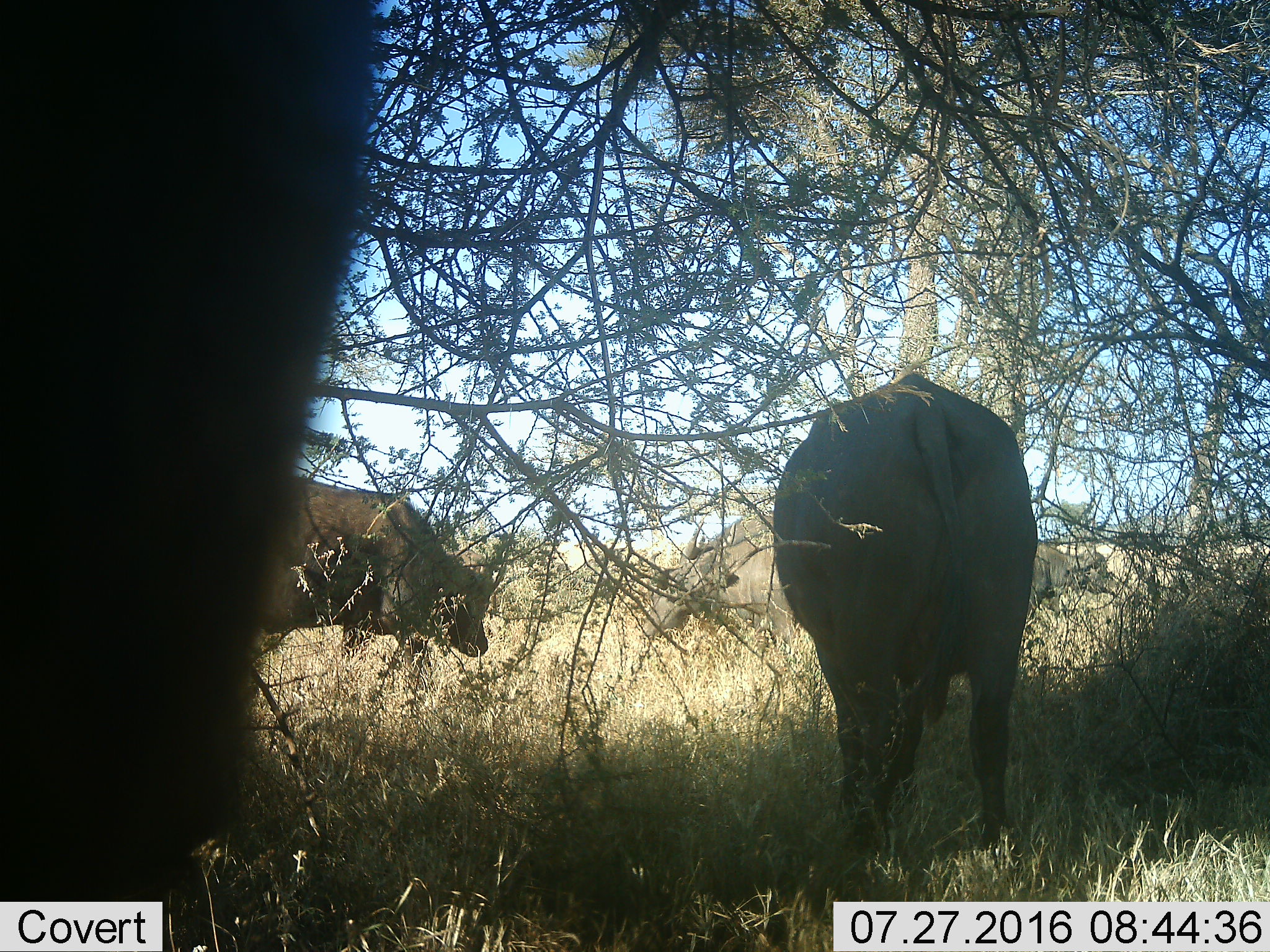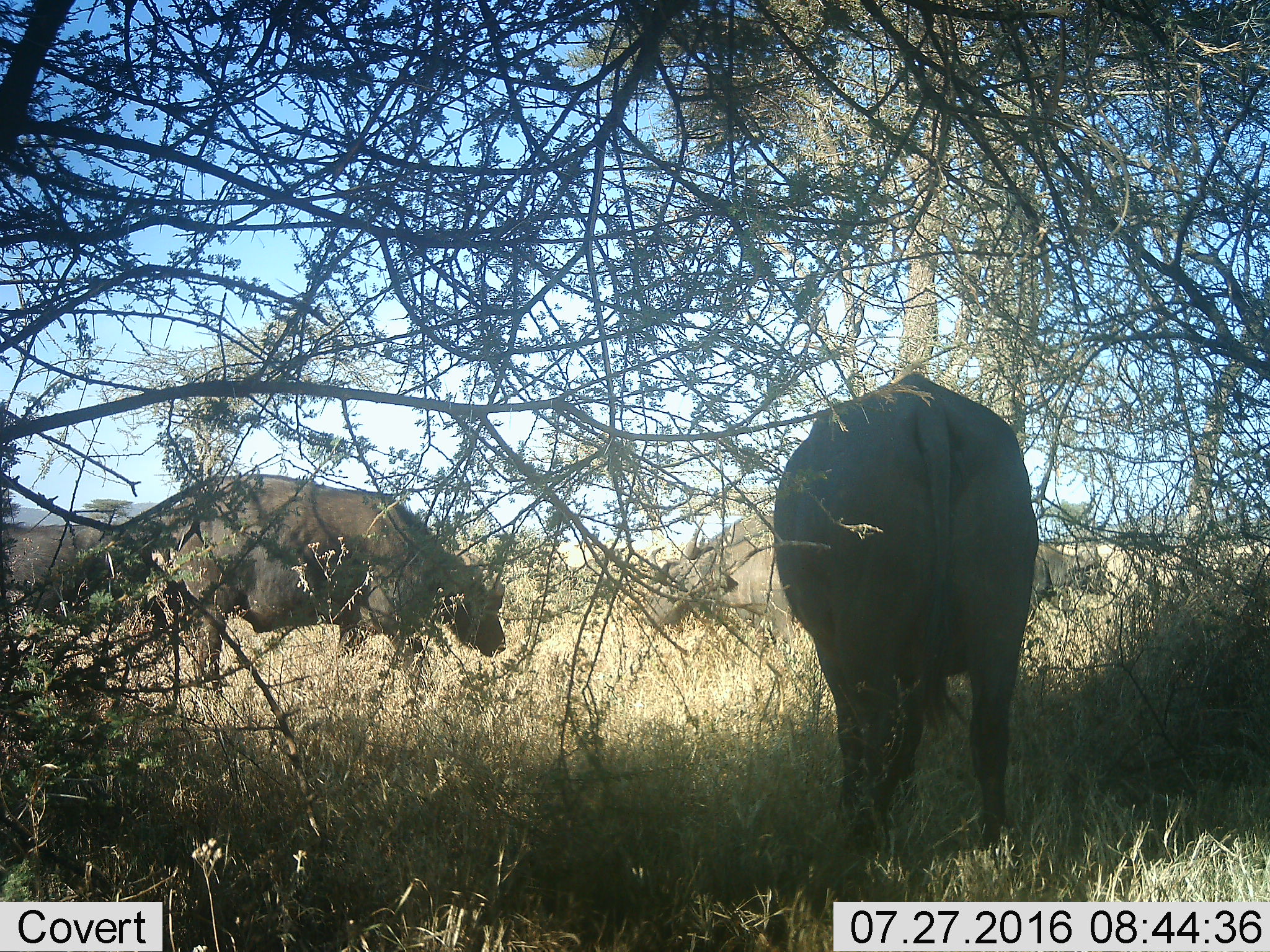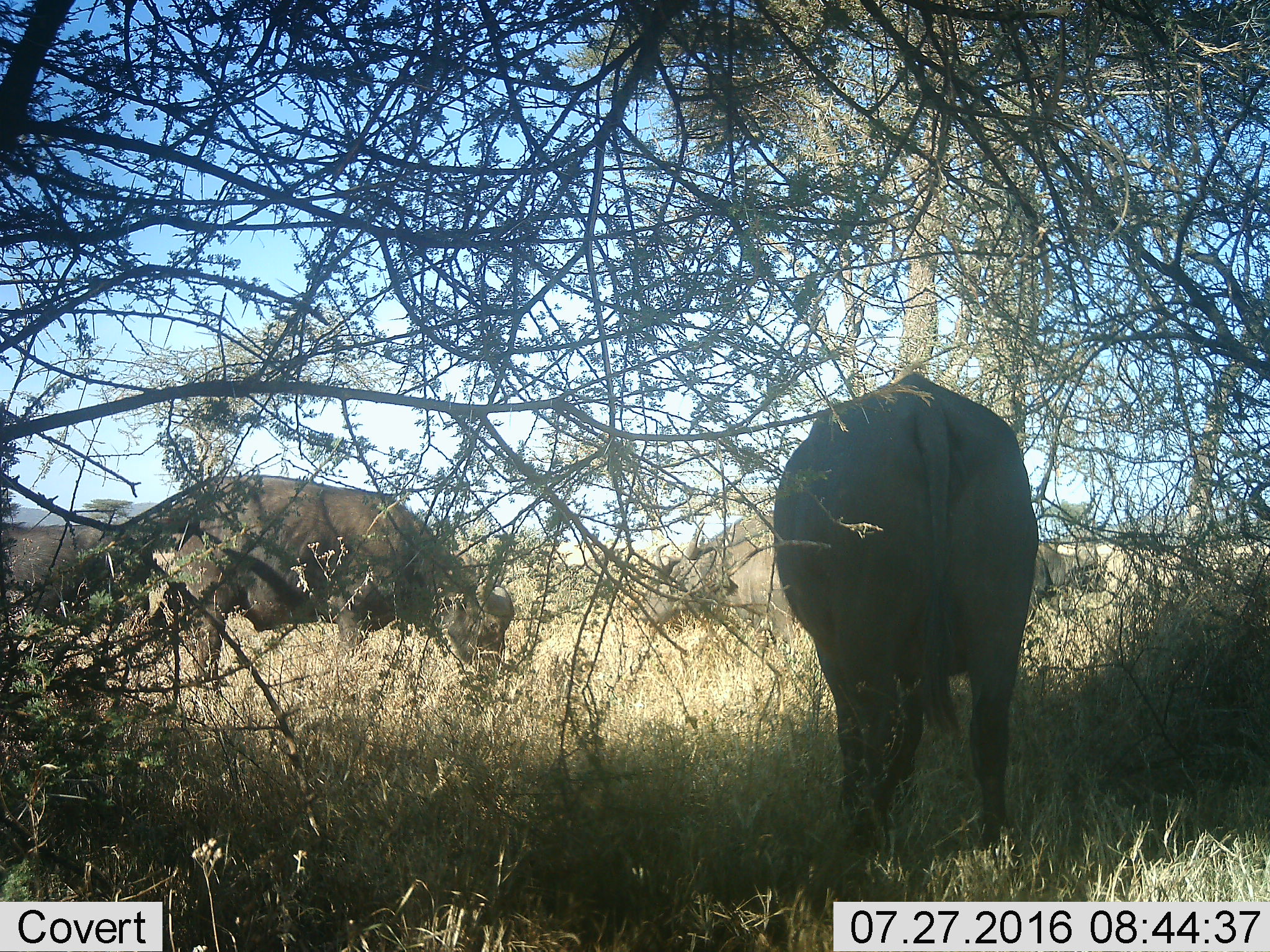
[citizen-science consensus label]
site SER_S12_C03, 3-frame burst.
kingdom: Animalia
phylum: Chordata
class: Mammalia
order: Artiodactyla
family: Bovidae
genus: Syncerus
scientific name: Syncerus caffer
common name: african buffalo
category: buffalo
Buffalo (african buffalo) (Syncerus caffer), count 5. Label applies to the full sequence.